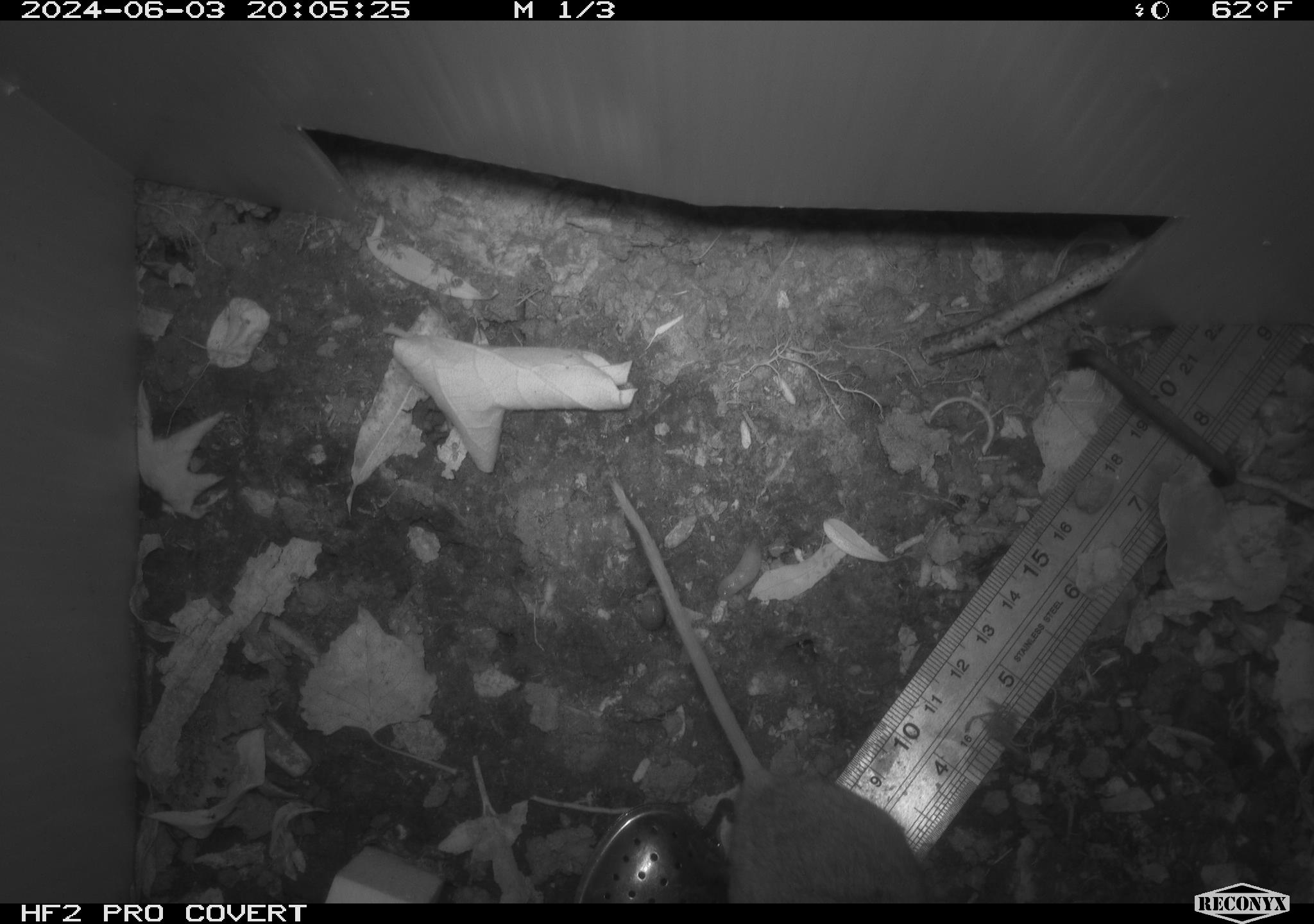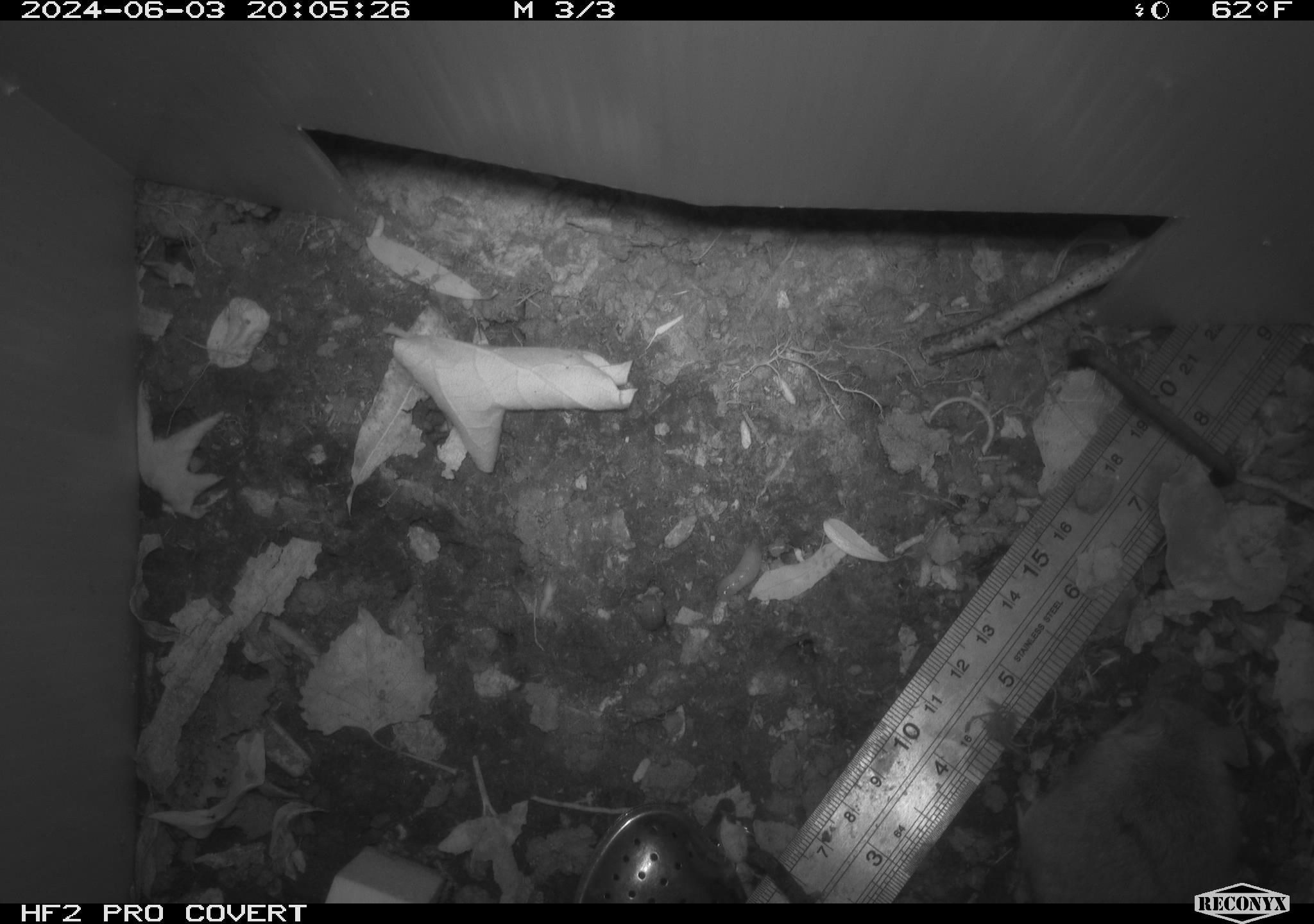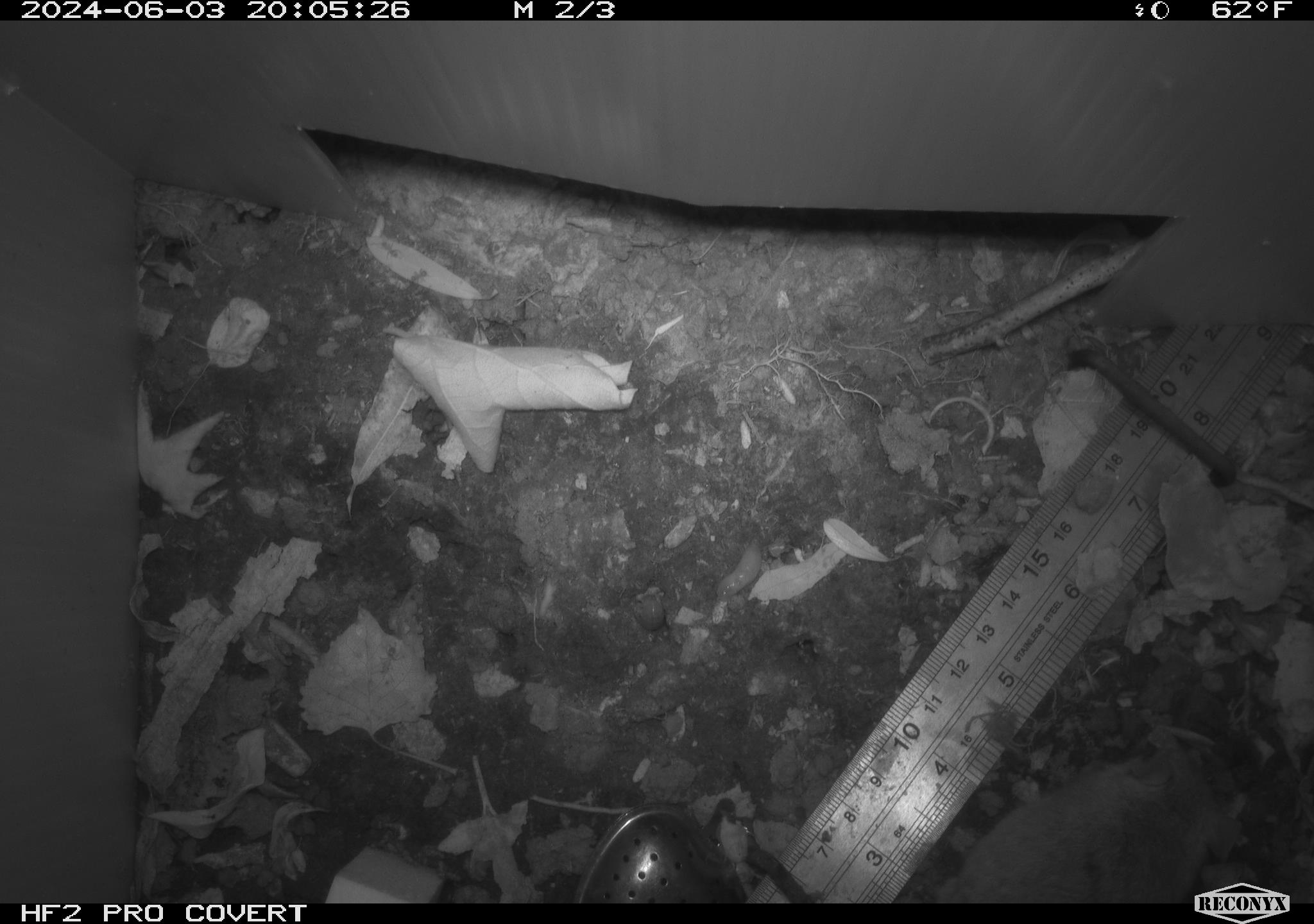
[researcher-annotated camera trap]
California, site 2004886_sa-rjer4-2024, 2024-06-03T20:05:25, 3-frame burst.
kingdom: Animalia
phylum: Chordata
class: Mammalia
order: Rodentia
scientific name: Rodentia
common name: mouse species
Mouse species (Rodentia).